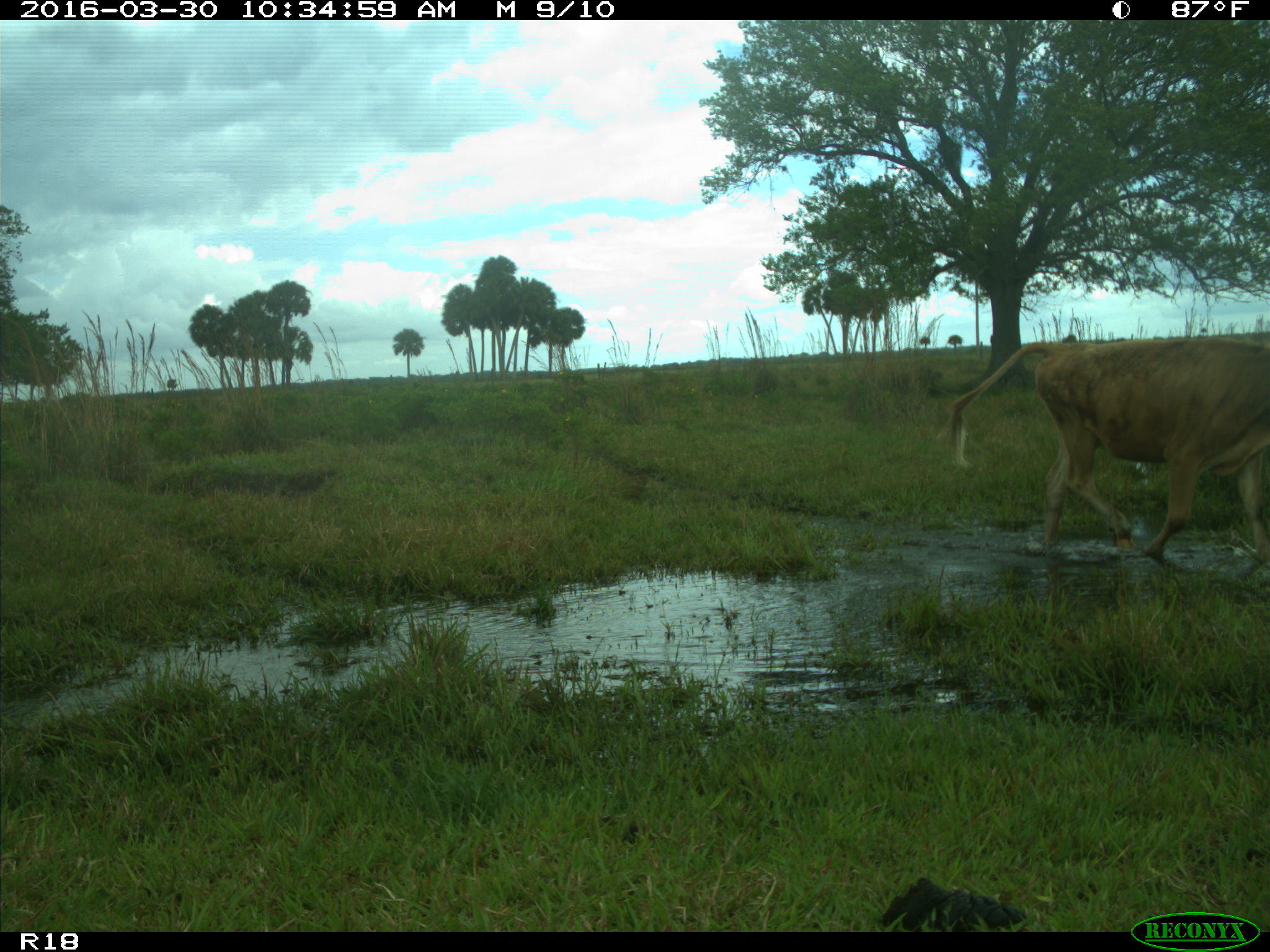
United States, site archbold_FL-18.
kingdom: Animalia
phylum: Chordata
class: Mammalia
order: Artiodactyla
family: Bovidae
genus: Bos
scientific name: Bos taurus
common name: domestic cow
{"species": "Bos taurus (domestic cow)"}